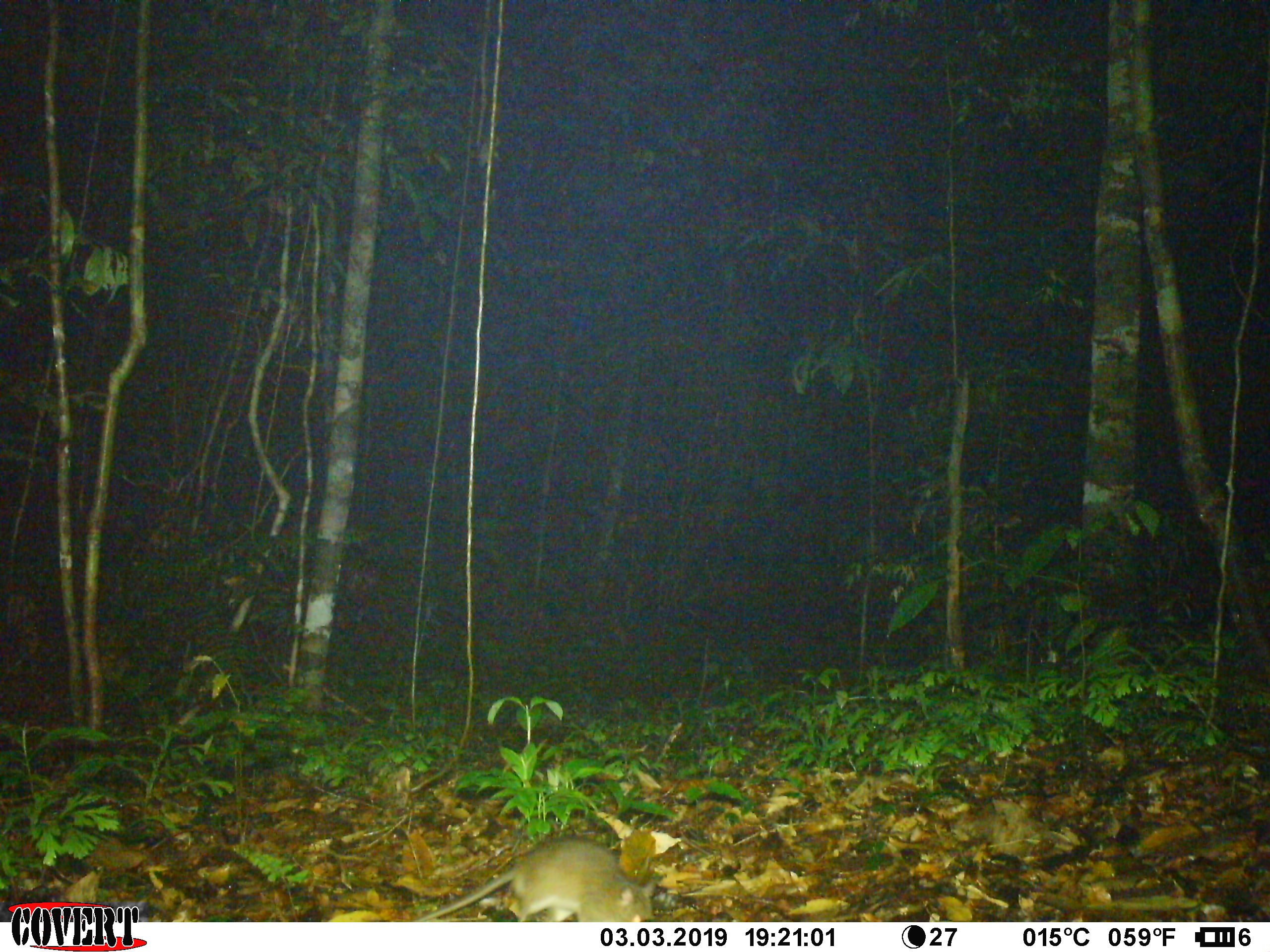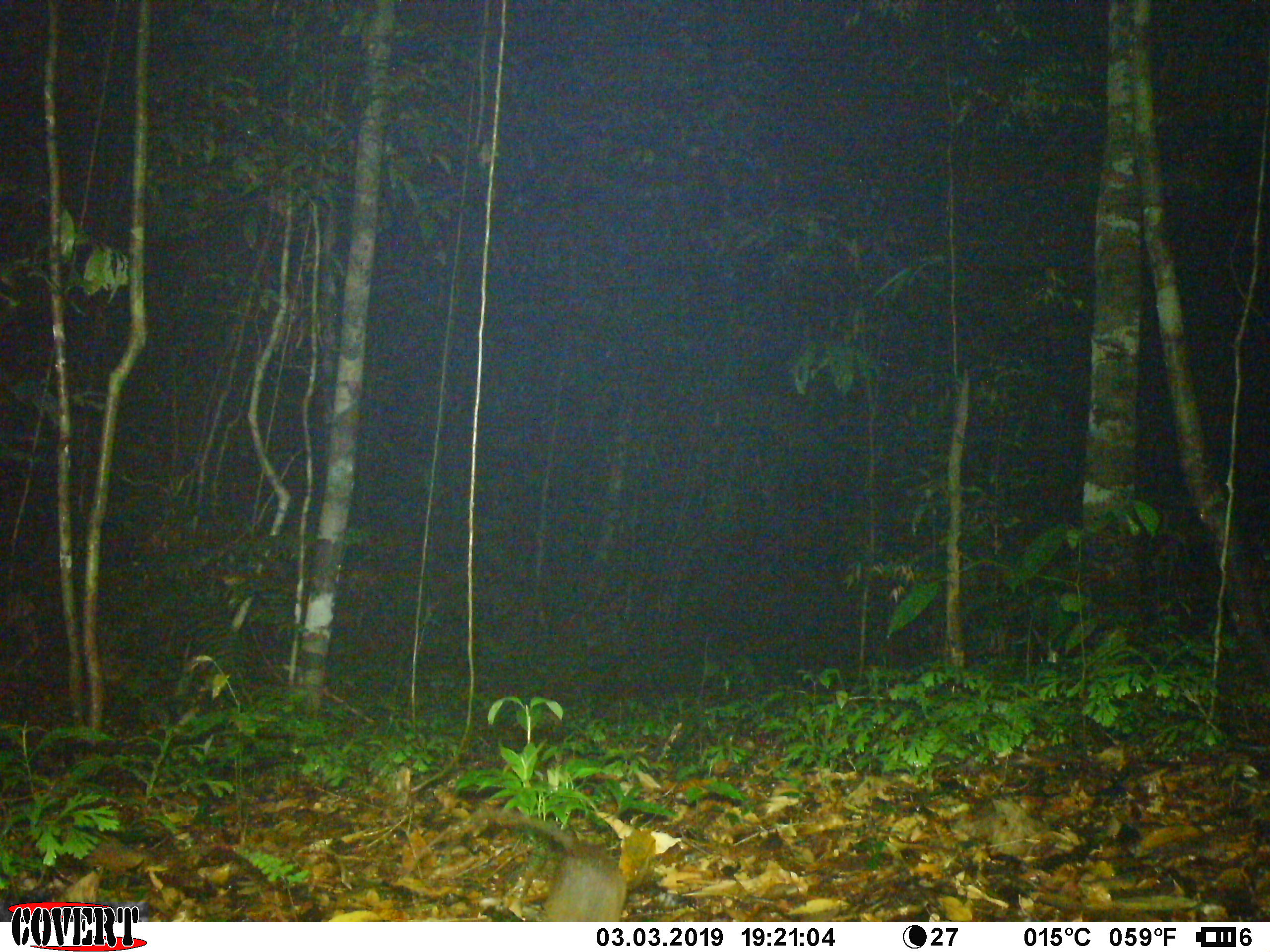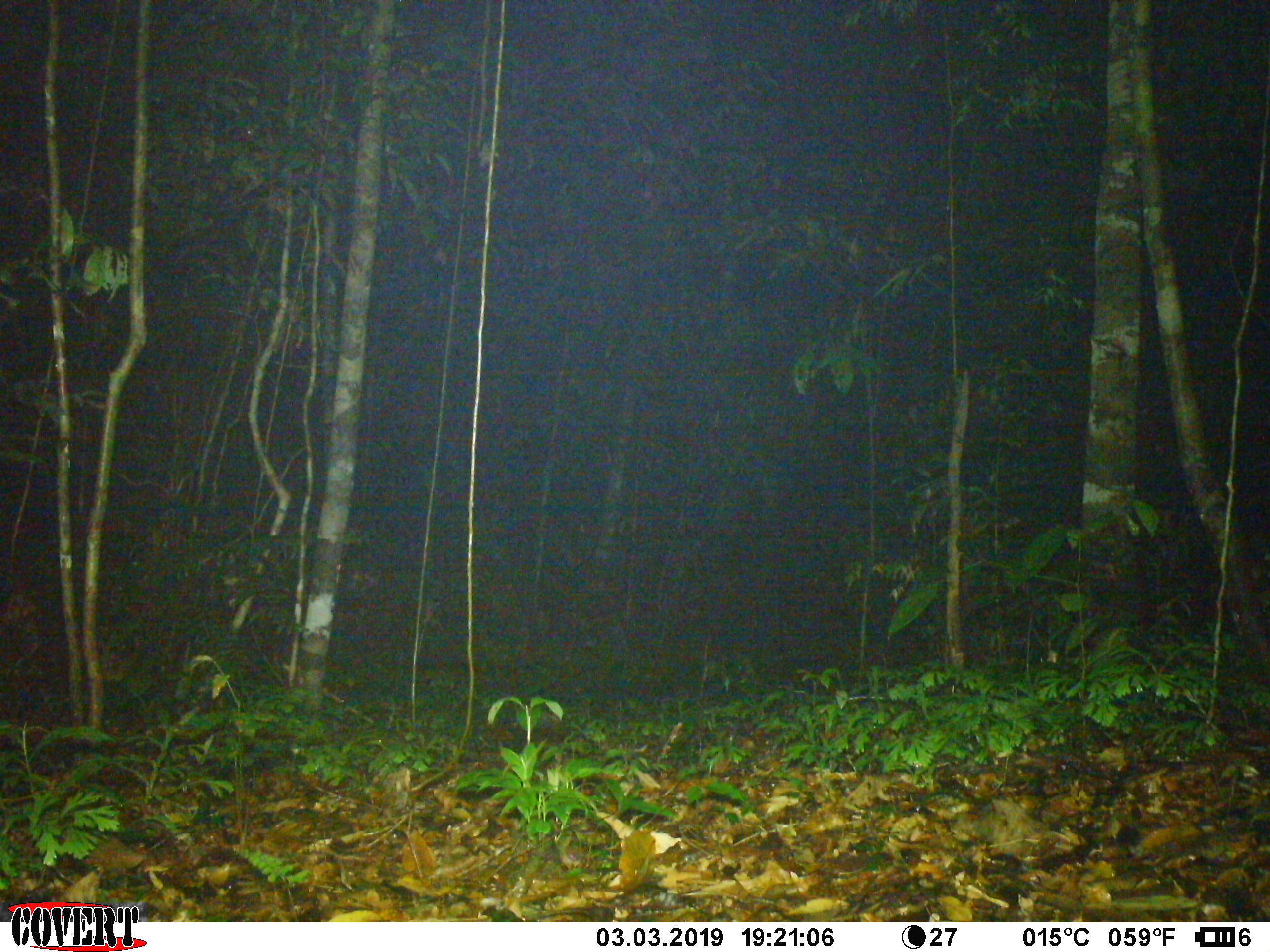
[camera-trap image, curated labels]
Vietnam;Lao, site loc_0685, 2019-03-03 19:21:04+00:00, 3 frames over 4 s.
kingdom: Animalia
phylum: Chordata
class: Mammalia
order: Rodentia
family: Muridae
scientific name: Muridae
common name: old-world mice and rats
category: unidentified murid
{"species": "unidentified murid (old-world mice and rats) (Muridae)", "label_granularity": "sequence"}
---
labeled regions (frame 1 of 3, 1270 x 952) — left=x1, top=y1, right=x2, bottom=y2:
unidentified murid: left=414, top=833, right=658, bottom=922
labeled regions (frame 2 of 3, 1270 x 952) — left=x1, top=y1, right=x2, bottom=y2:
unidentified murid: left=466, top=808, right=626, bottom=922